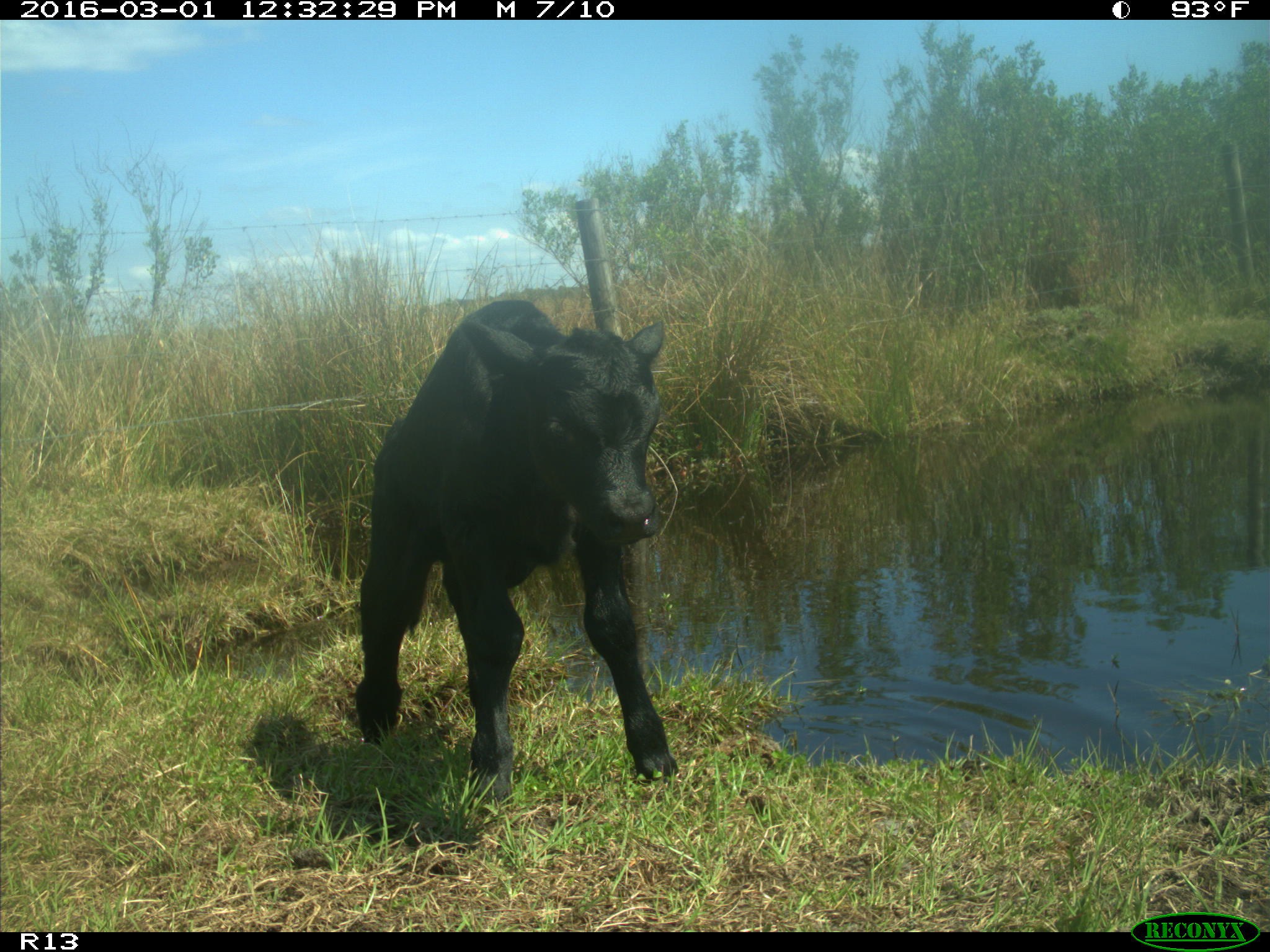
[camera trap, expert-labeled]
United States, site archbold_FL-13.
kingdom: Animalia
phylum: Chordata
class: Mammalia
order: Artiodactyla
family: Bovidae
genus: Bos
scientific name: Bos taurus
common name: domestic cow